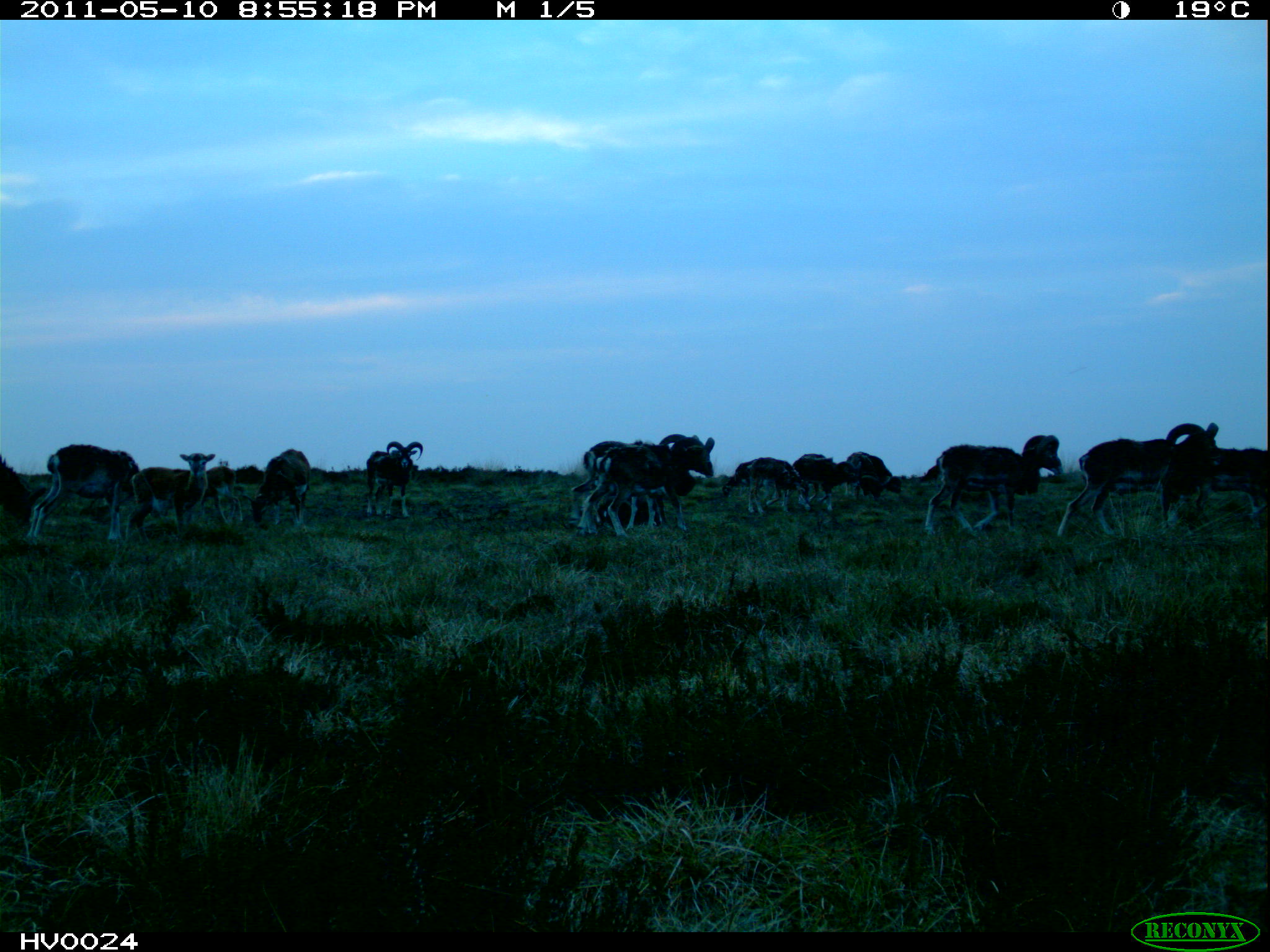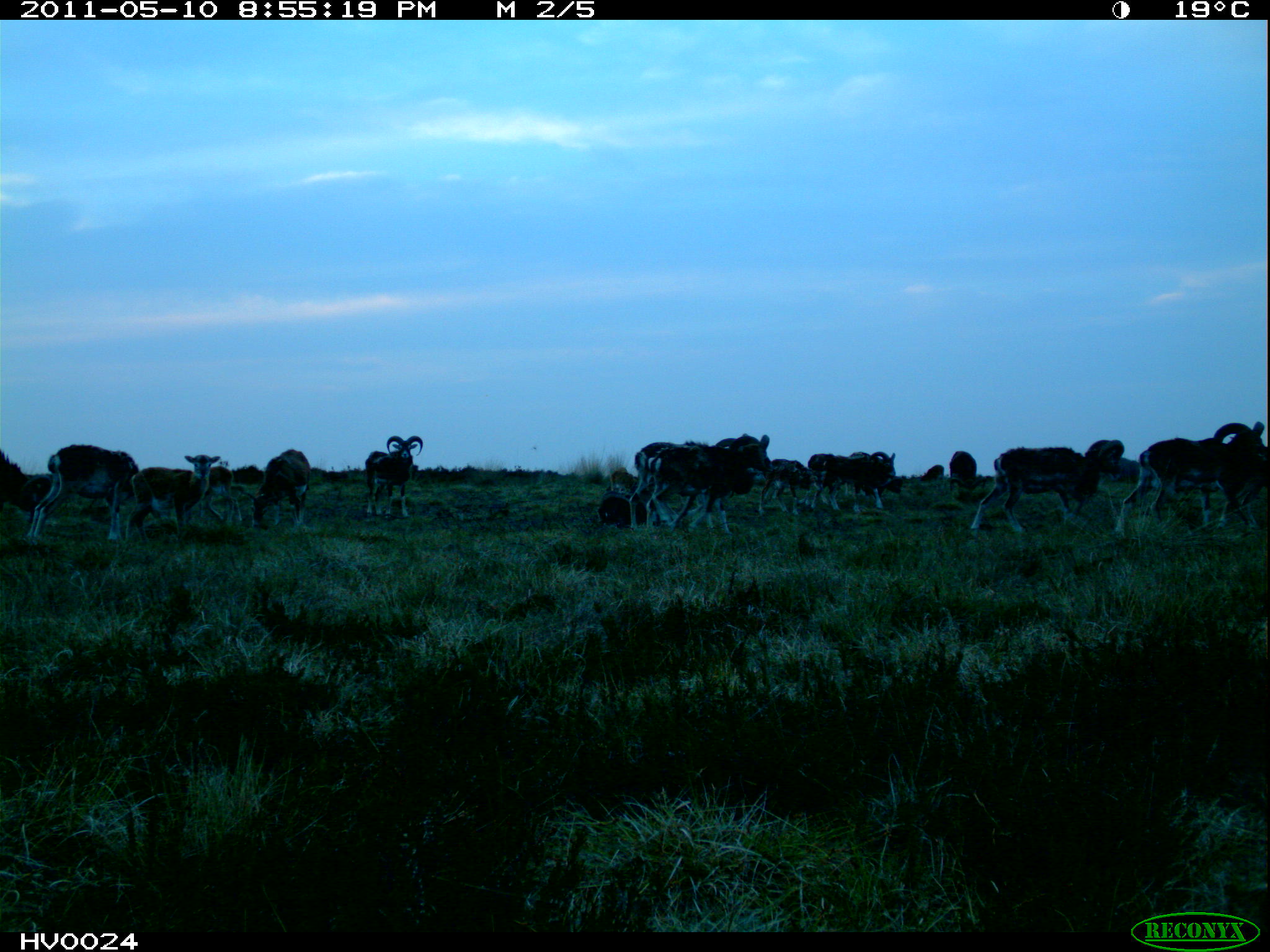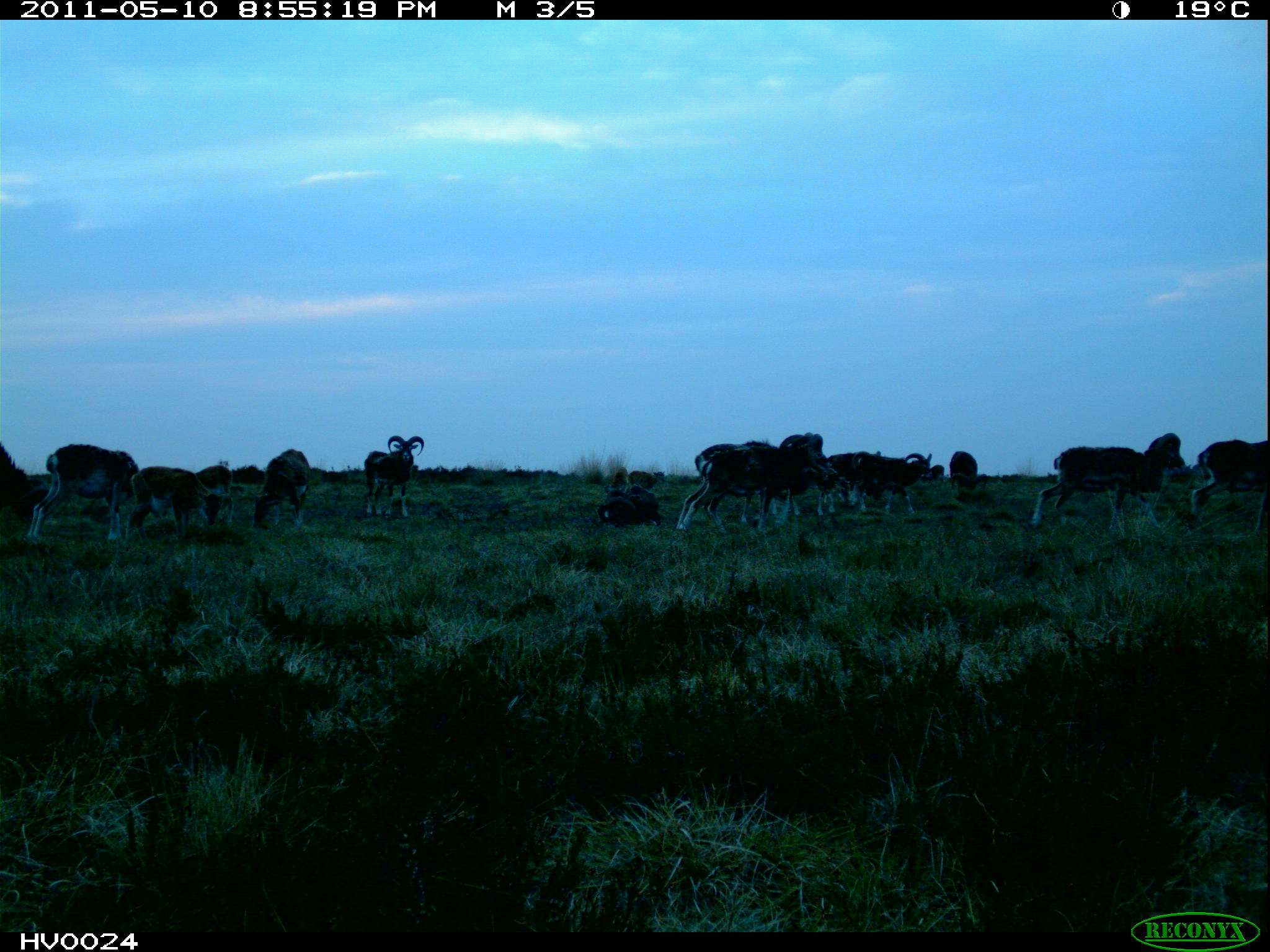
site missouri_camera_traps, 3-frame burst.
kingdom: Animalia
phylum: Chordata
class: Mammalia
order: Artiodactyla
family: Bovidae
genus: Ovis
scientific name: Ovis ammon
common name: mouflon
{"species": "mouflon (Ovis ammon)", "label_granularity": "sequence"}